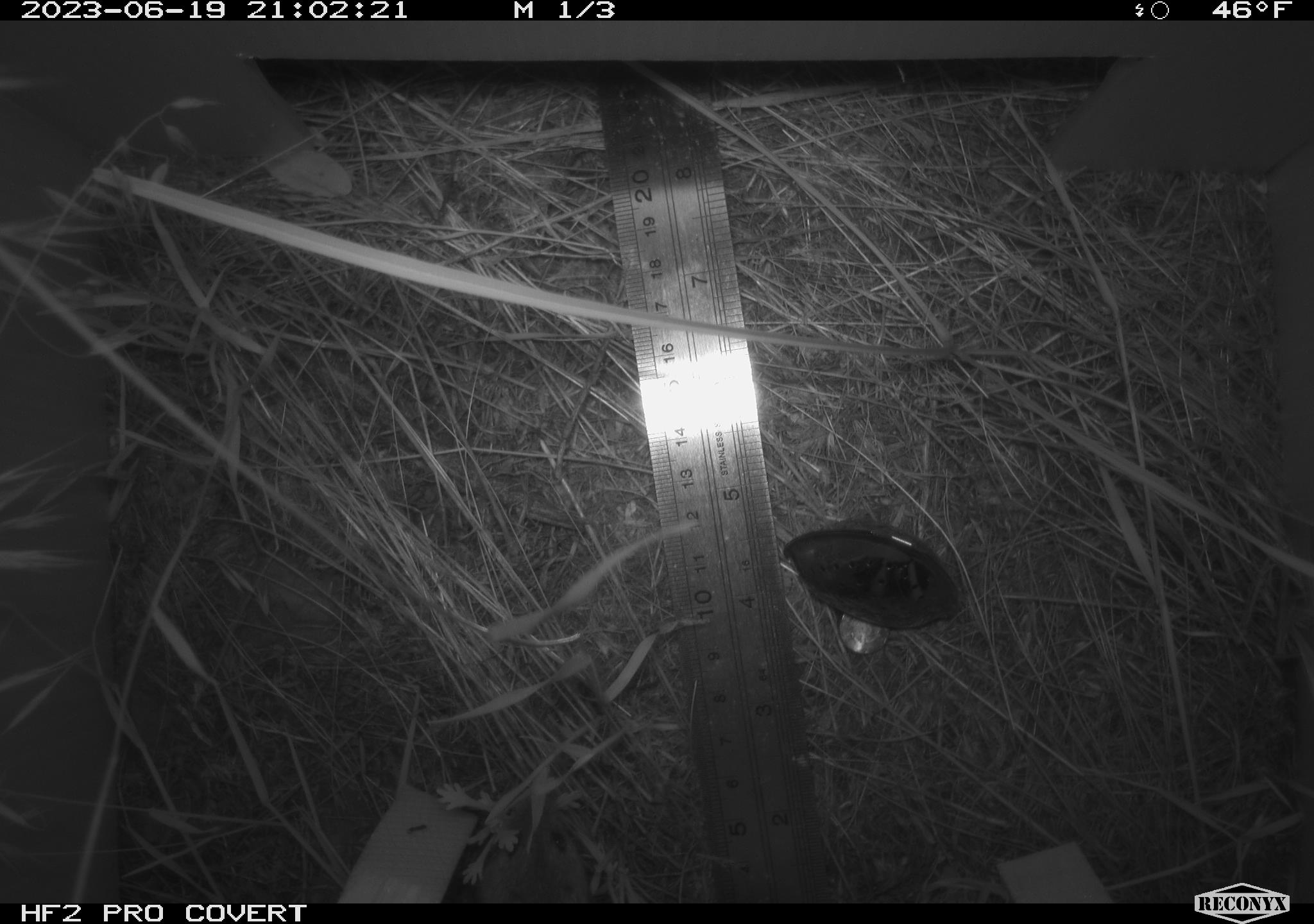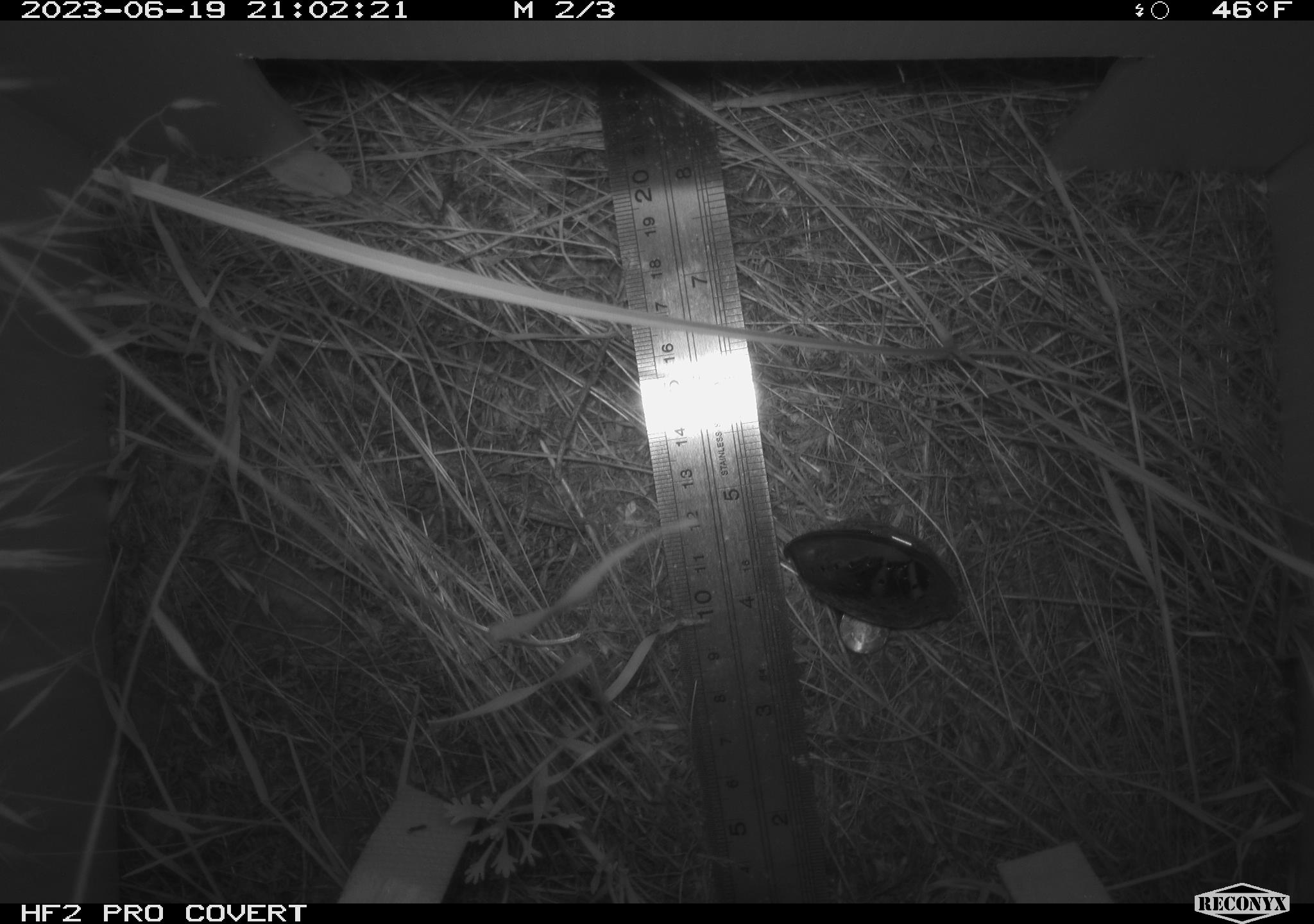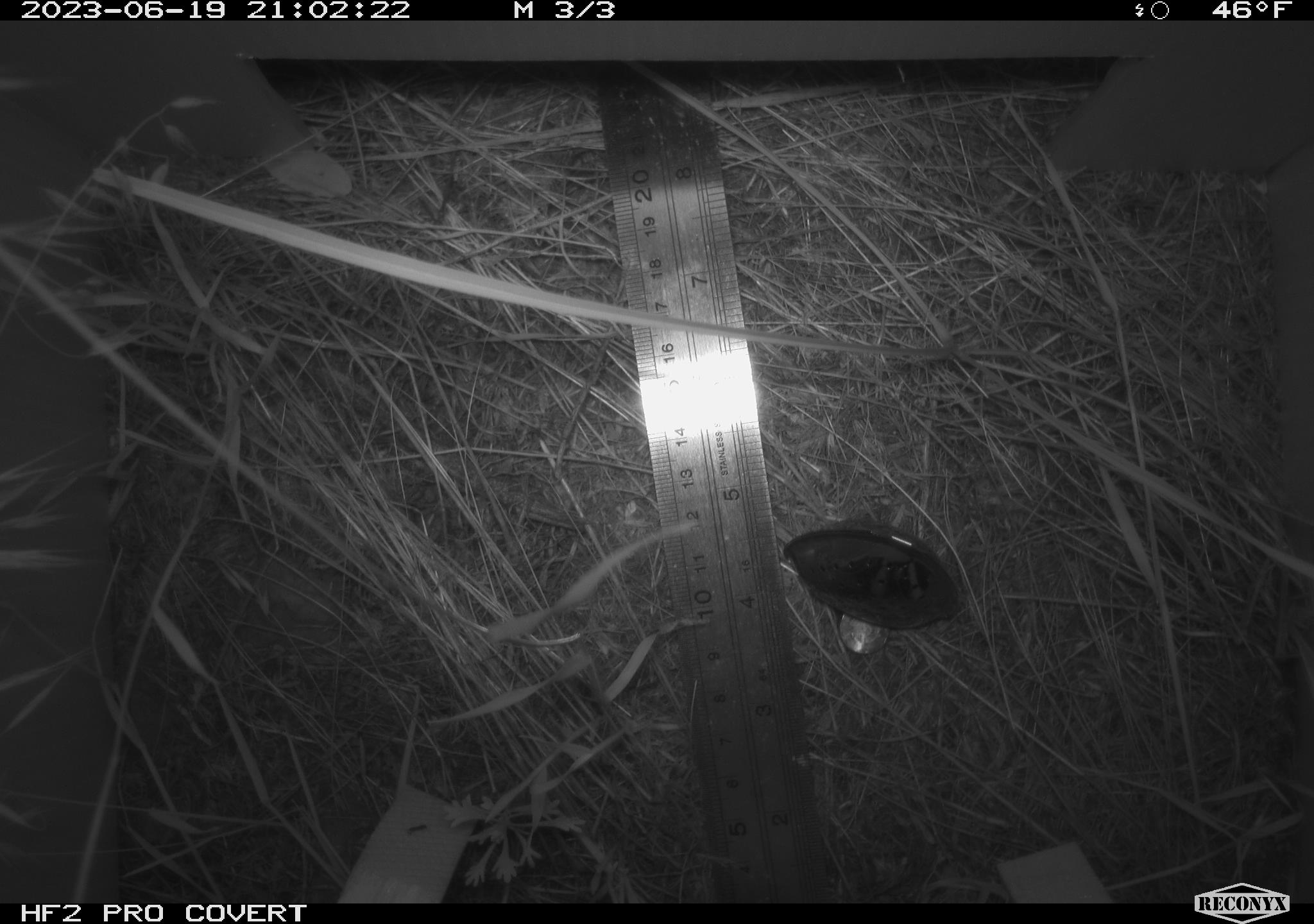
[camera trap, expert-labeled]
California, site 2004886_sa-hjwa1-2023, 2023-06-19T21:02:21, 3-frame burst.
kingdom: Animalia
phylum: Chordata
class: Mammalia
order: Rodentia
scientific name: Rodentia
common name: mouse species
Mouse species (Rodentia).